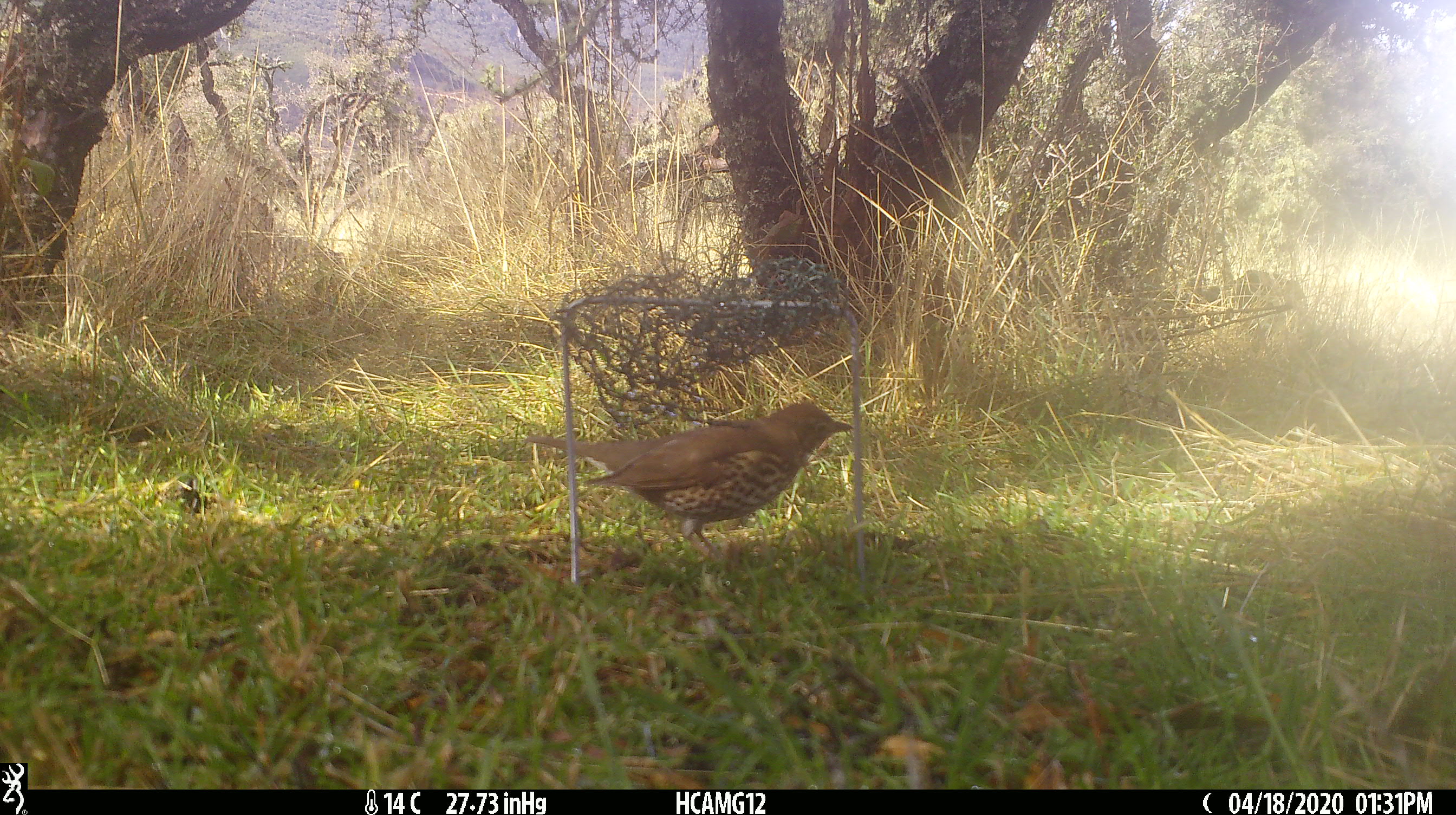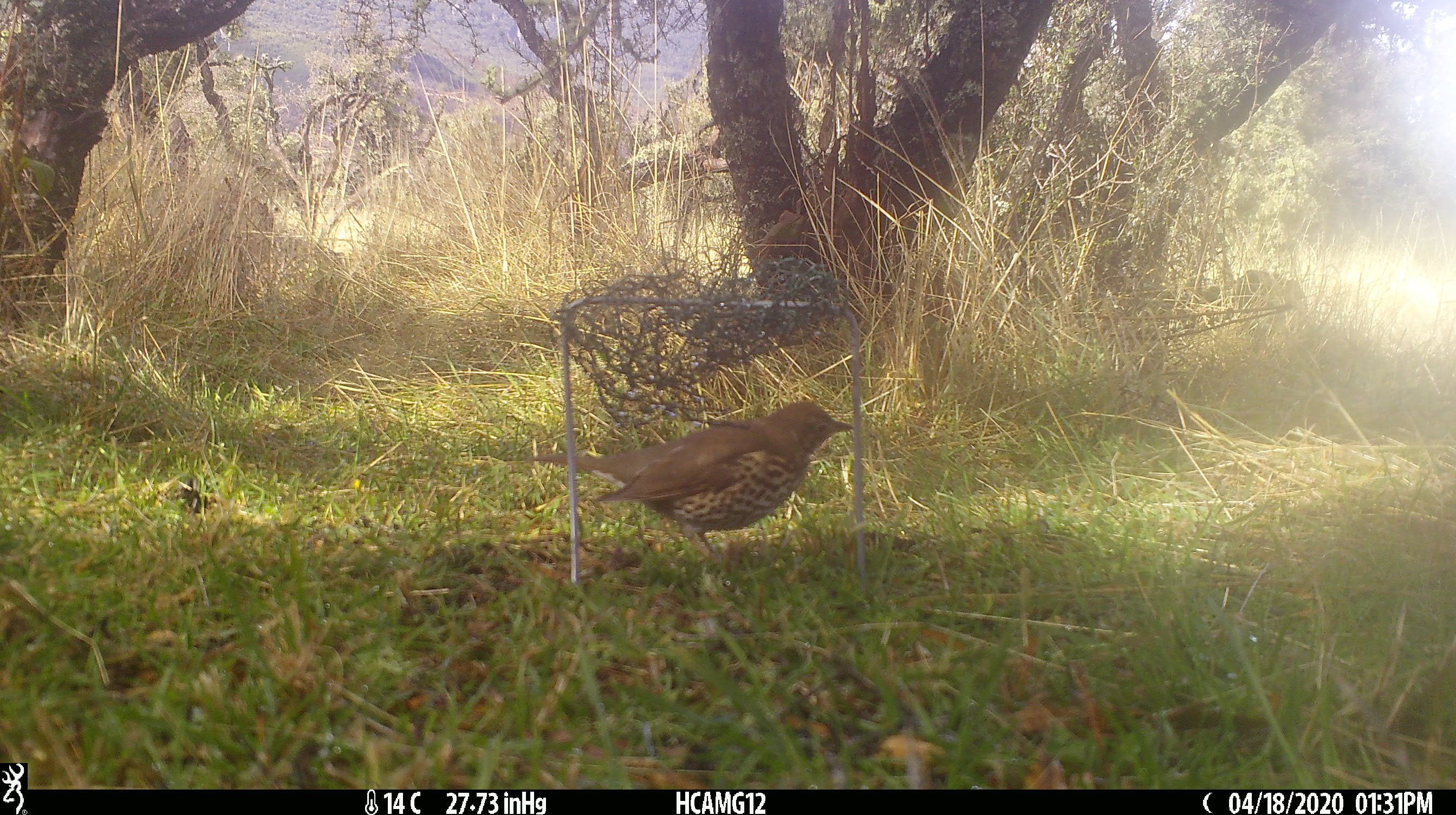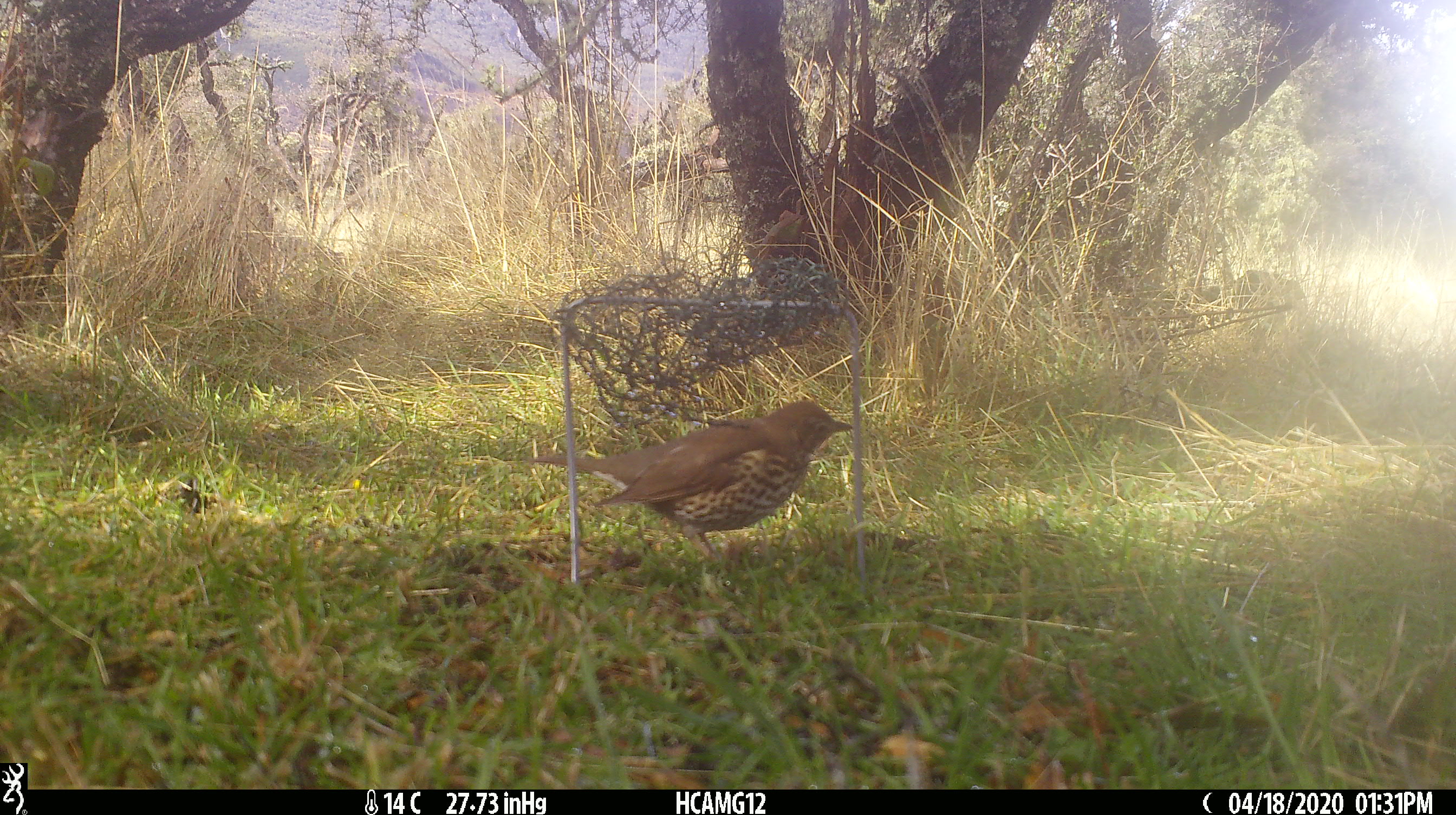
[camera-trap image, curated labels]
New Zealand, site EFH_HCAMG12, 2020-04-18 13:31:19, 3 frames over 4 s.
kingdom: Animalia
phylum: Chordata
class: Aves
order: Passeriformes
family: Turdidae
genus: Turdus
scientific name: Turdus philomelos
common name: song thrush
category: thrush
Thrush (song thrush) (Turdus philomelos).